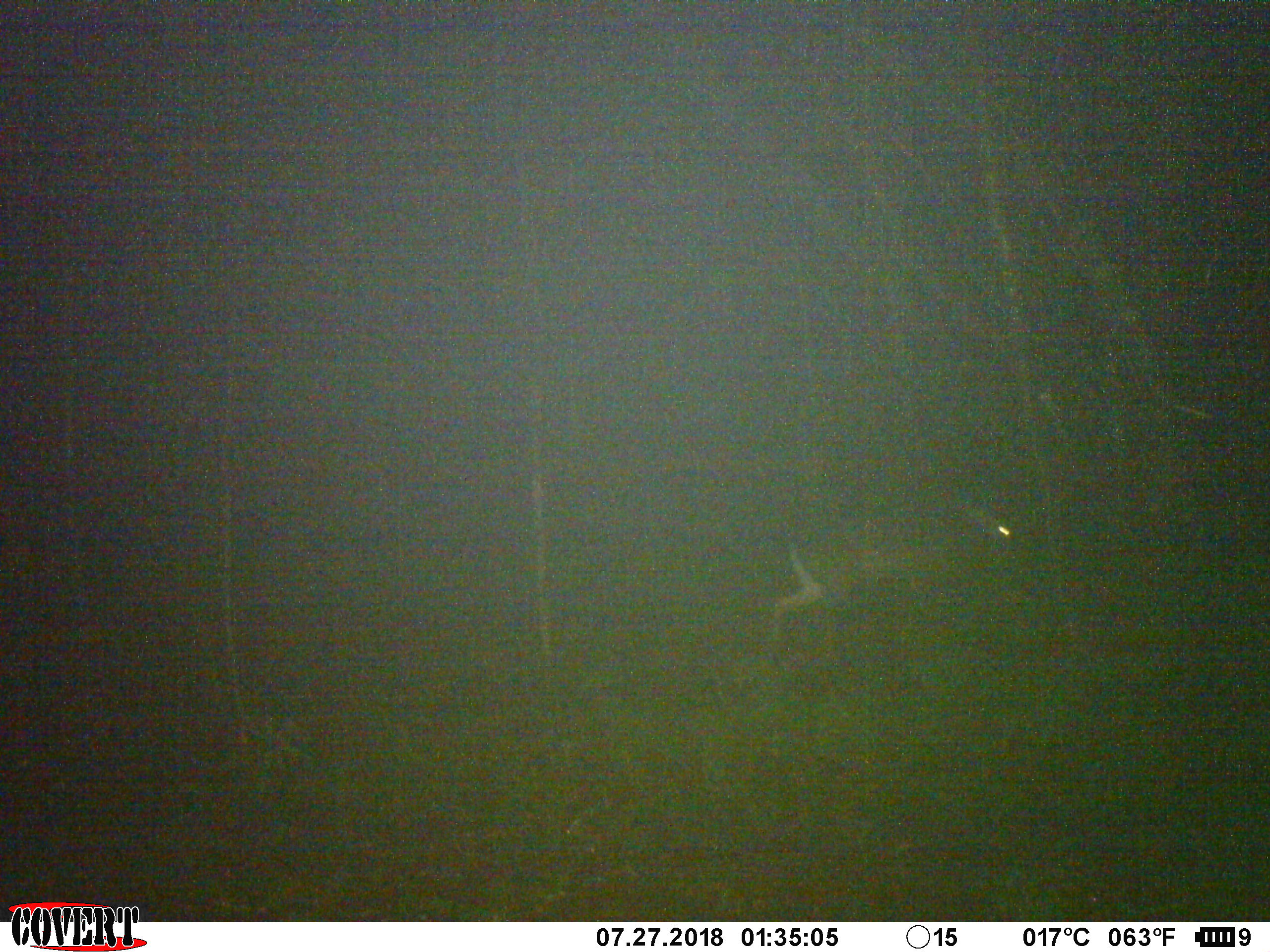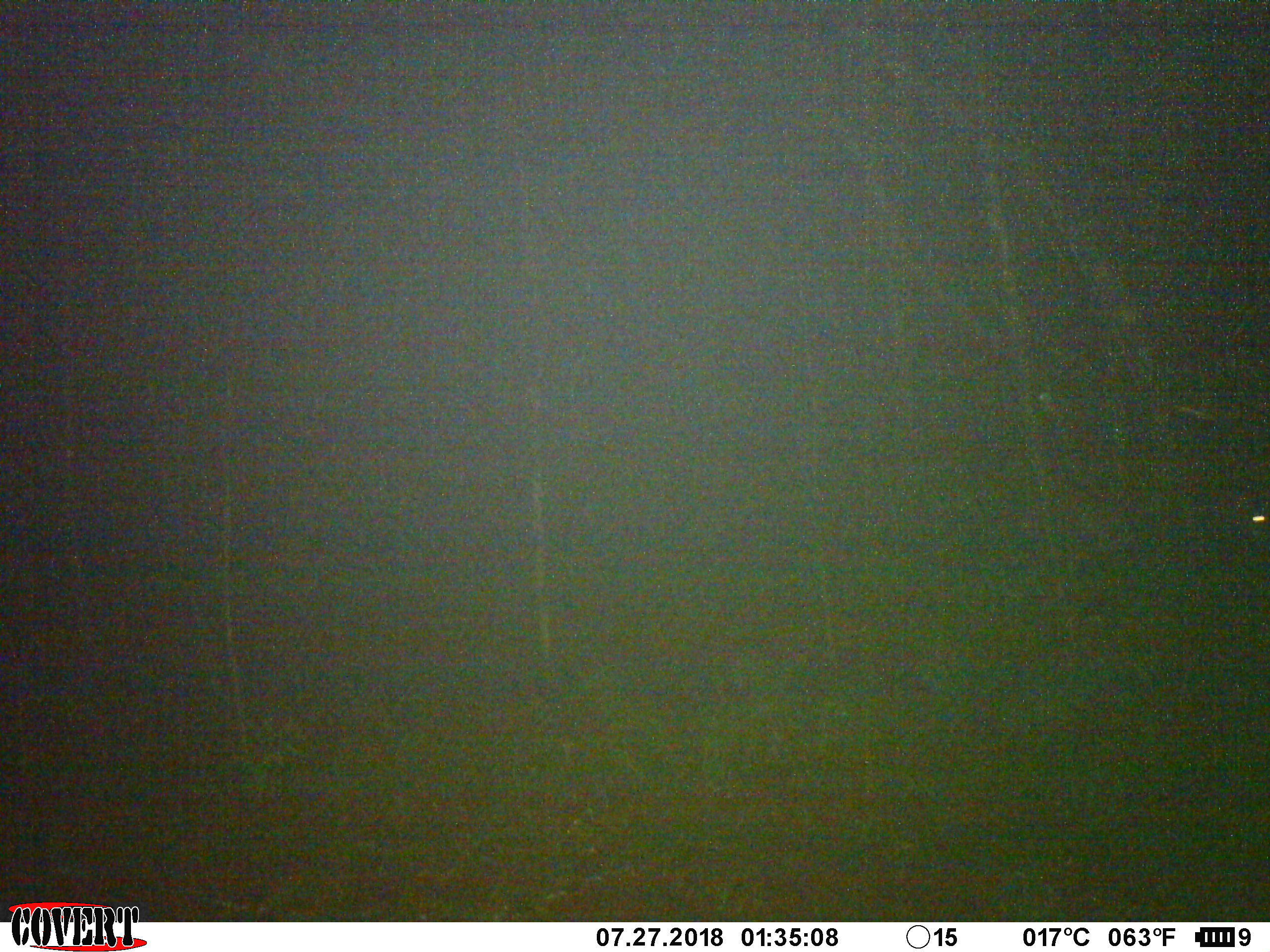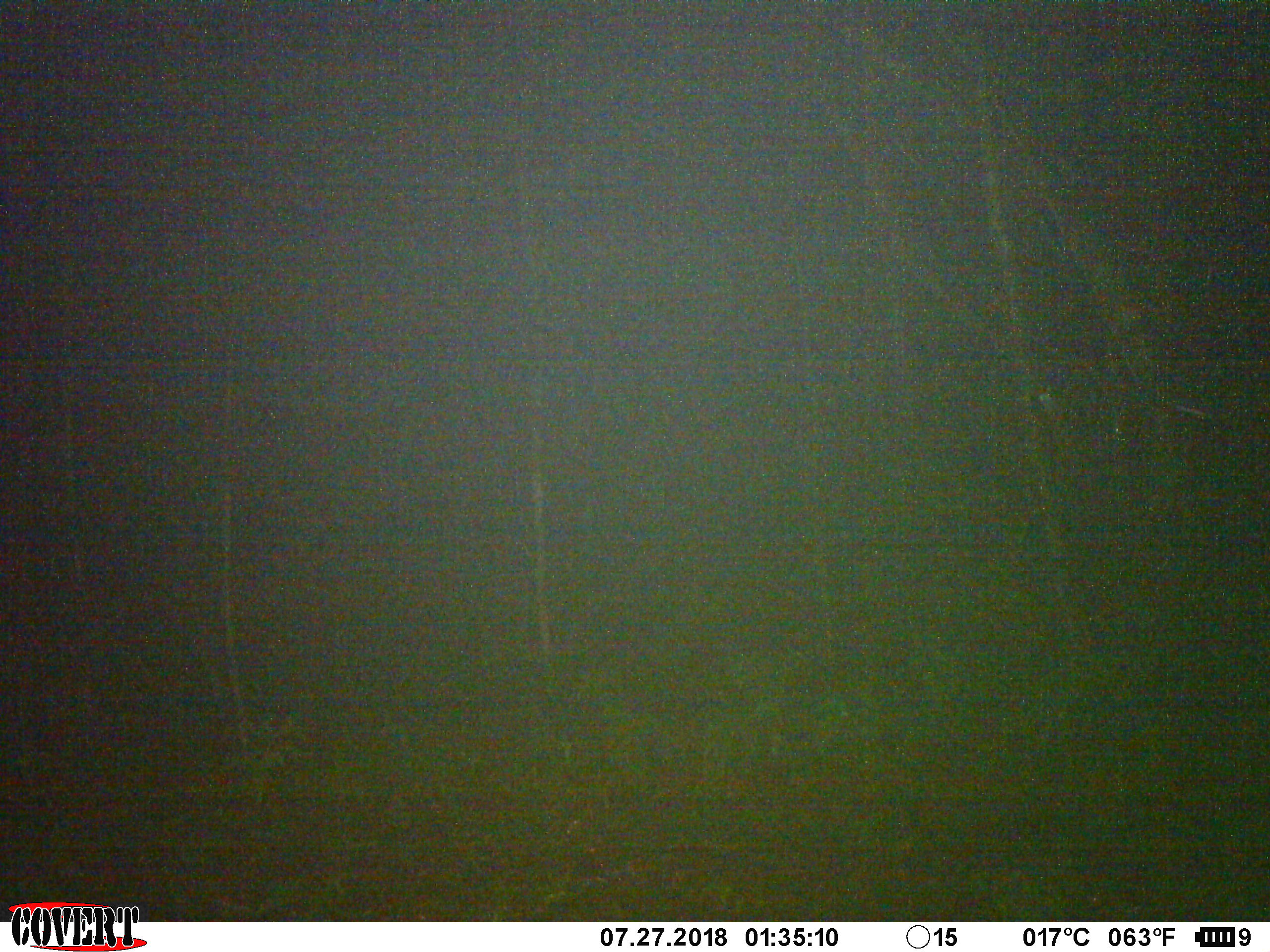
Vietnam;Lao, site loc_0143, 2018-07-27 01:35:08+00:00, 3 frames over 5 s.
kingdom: Animalia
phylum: Chordata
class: Mammalia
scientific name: Laurasiatheria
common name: ungulate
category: unidentified ungulates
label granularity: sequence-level